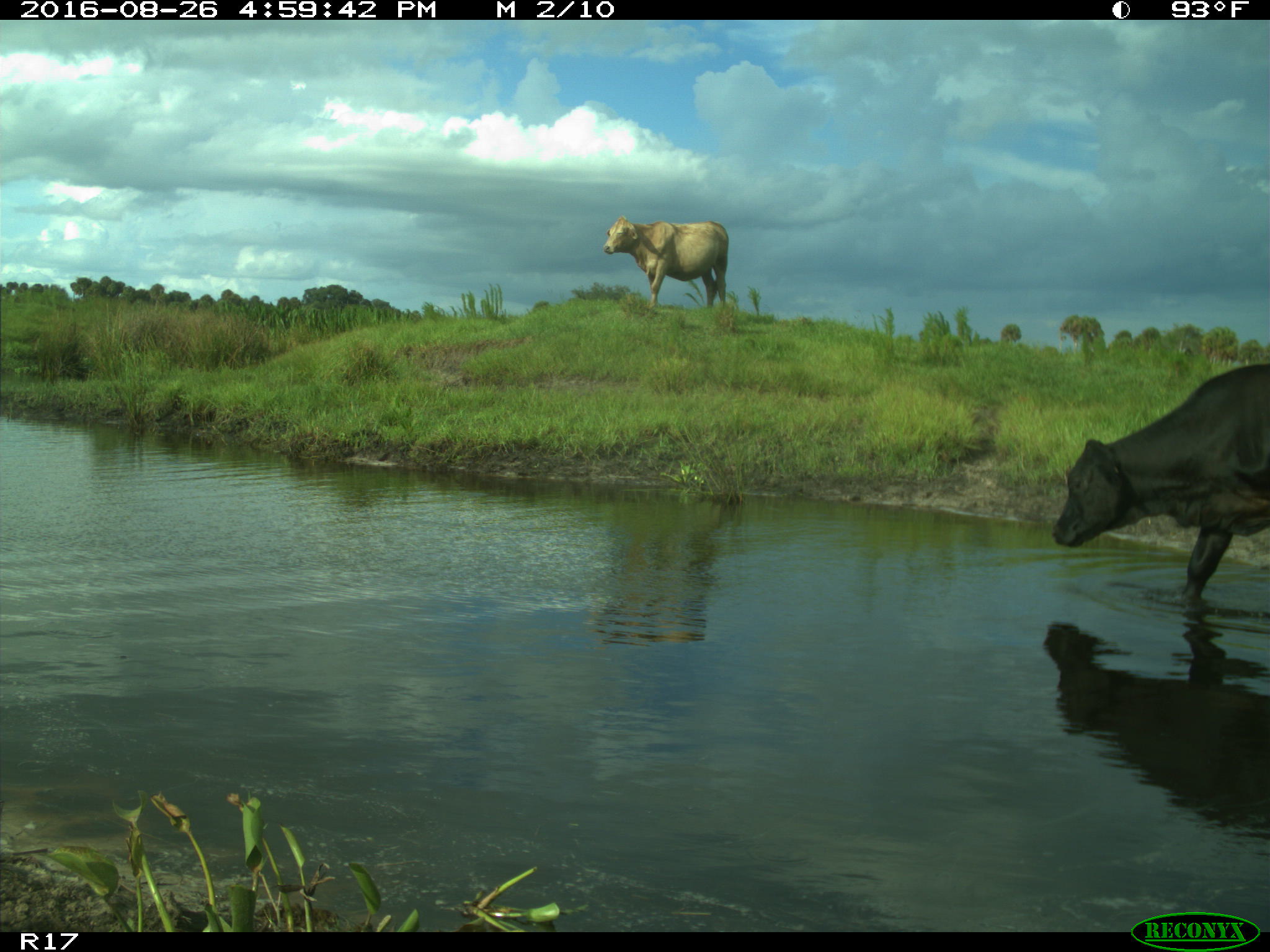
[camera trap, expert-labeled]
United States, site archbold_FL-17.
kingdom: Animalia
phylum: Chordata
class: Mammalia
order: Artiodactyla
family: Bovidae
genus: Bos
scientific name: Bos taurus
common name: domestic cow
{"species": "Bos taurus (domestic cow)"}